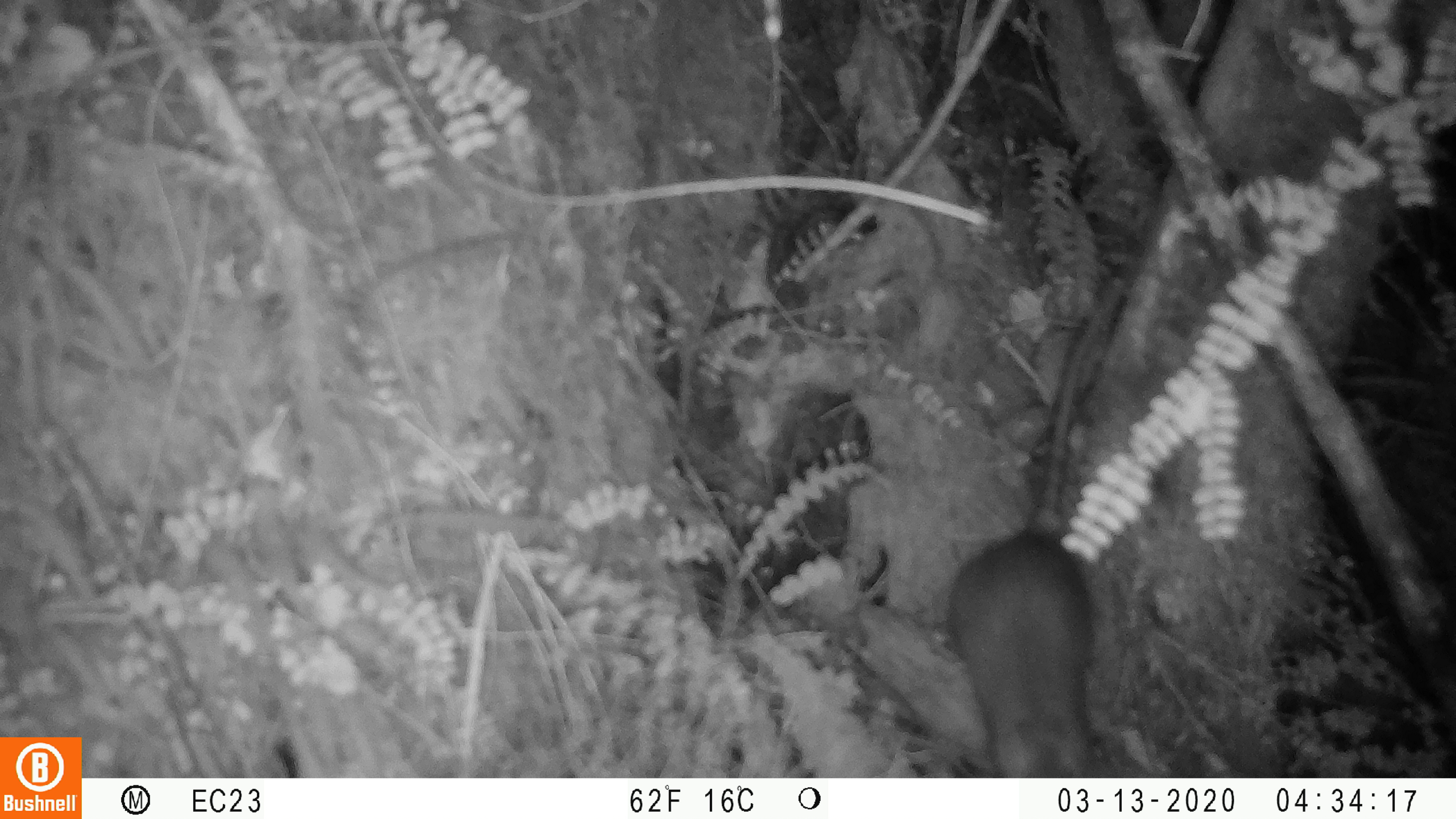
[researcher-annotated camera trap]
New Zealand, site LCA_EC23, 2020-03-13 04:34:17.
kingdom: Animalia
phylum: Chordata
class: Mammalia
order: Rodentia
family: Muridae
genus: Rattus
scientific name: Rattus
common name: rat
Rat (Rattus).